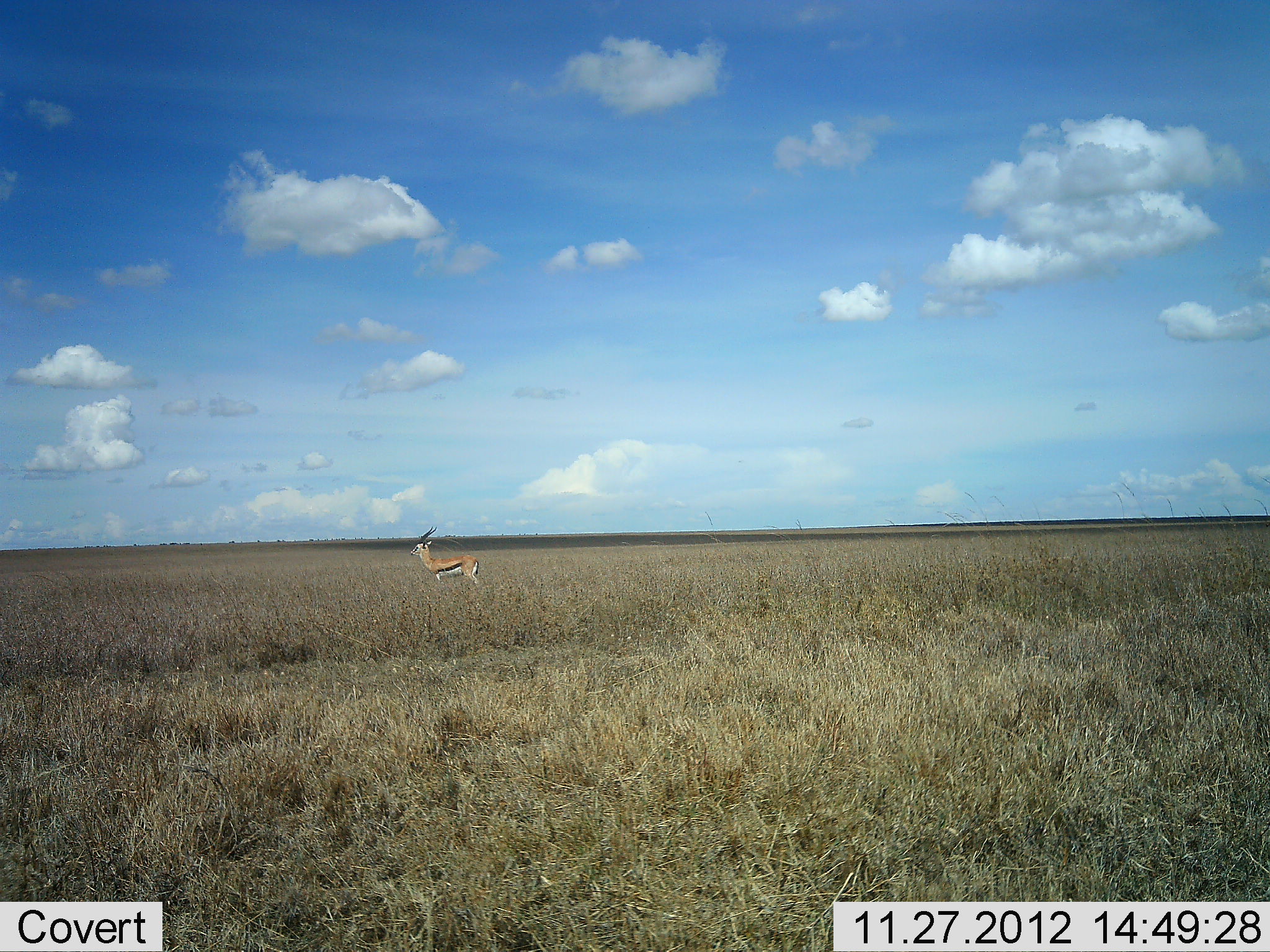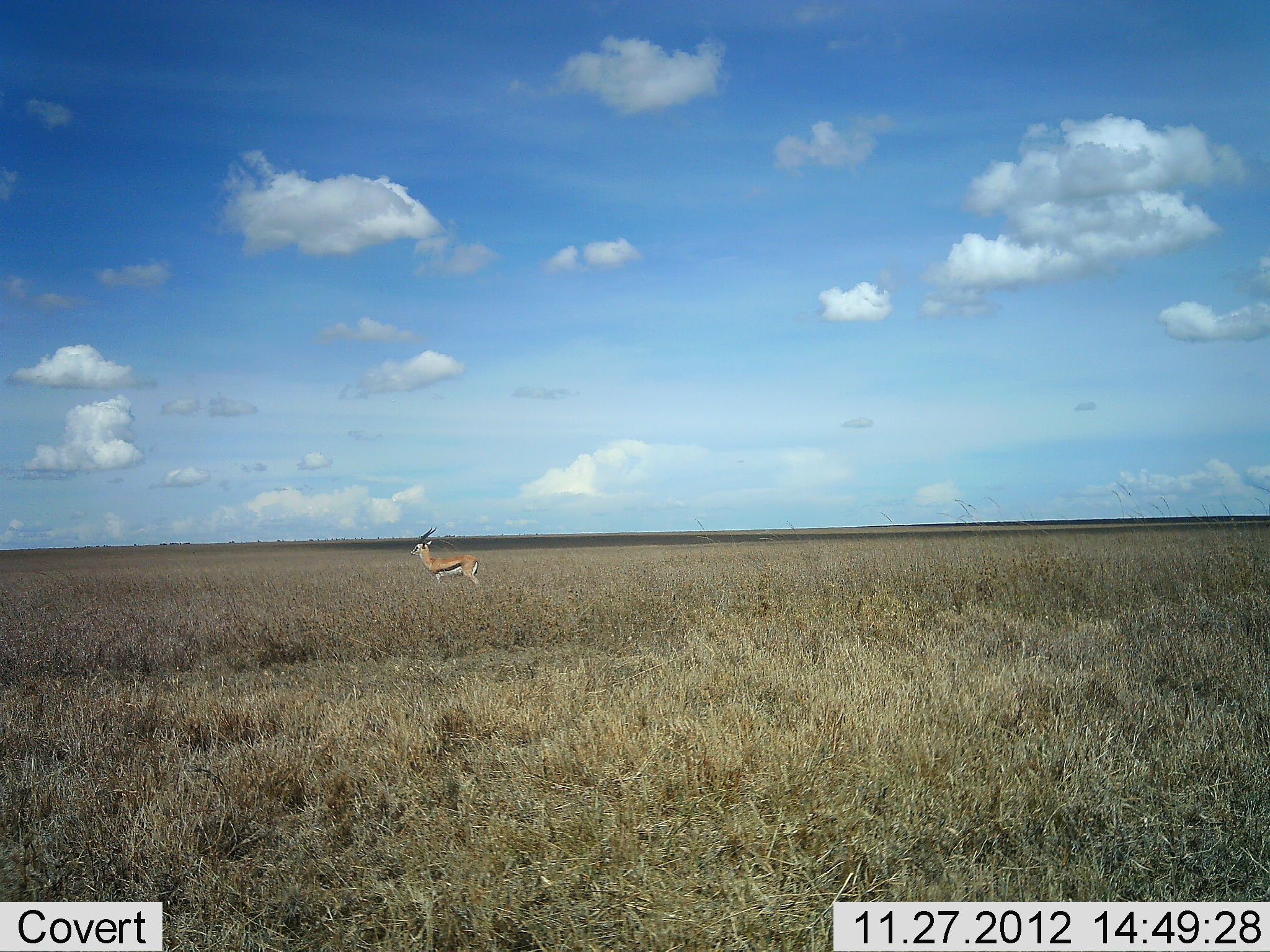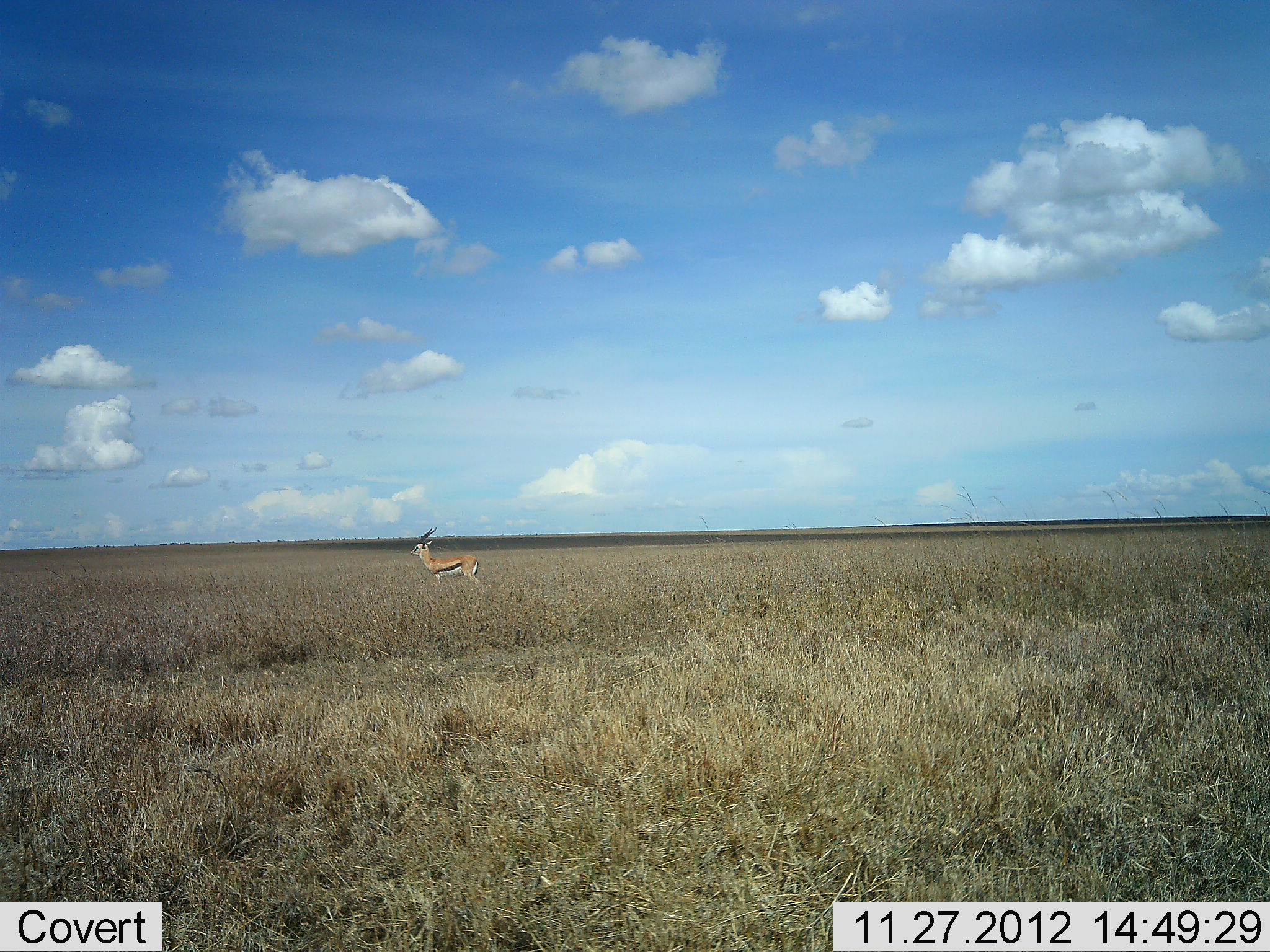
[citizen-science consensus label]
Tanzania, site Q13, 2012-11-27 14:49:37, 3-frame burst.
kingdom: Animalia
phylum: Chordata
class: Mammalia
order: Artiodactyla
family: Bovidae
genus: Eudorcas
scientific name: Eudorcas thomsonii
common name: thomson's gazelle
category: gazellethomsons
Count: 1.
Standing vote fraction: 96%.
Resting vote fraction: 0%.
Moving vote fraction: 4%.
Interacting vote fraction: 0%.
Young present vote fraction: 0%.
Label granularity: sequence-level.